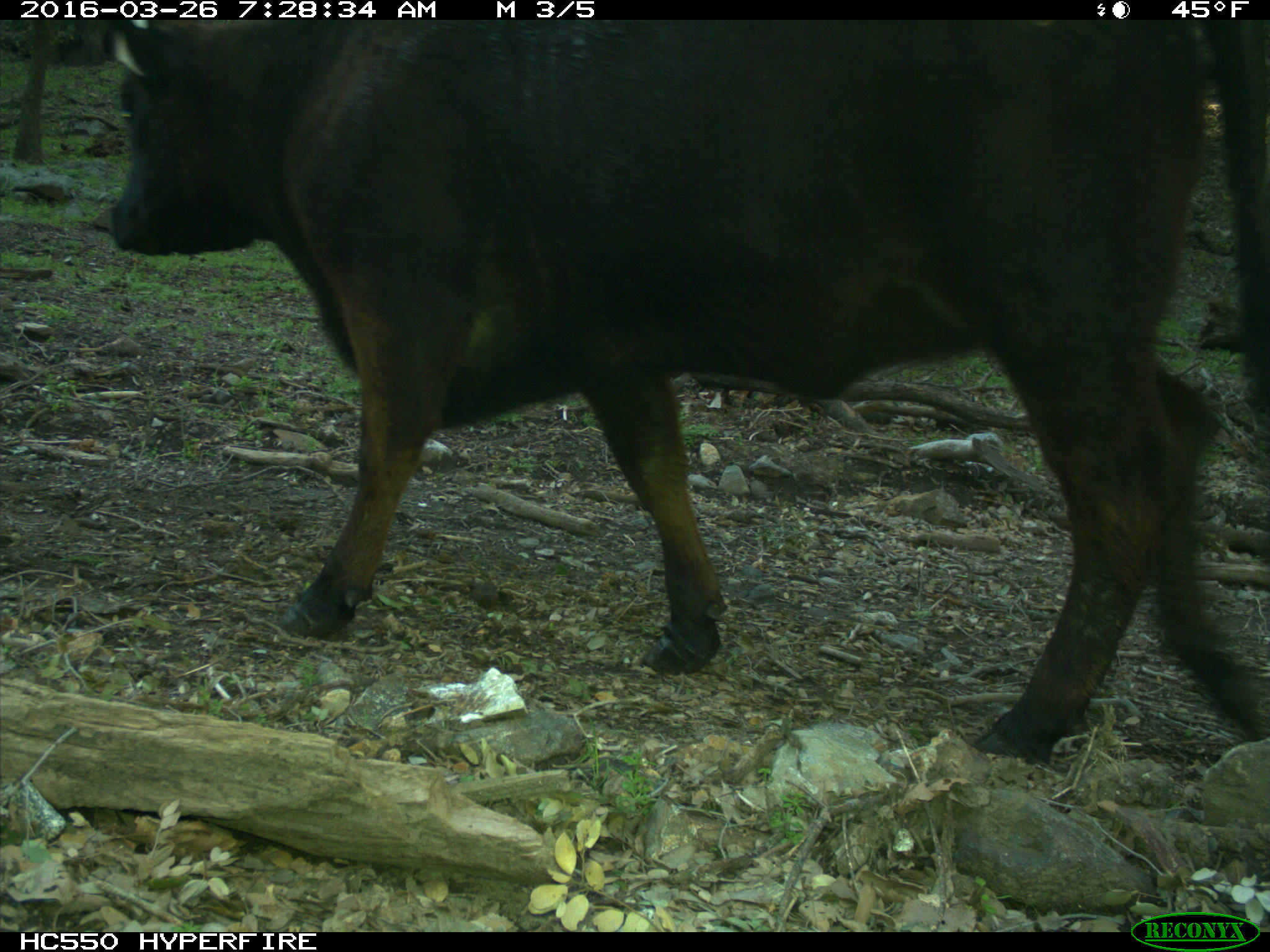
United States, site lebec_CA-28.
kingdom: Animalia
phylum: Chordata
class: Mammalia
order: Artiodactyla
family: Bovidae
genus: Bos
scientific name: Bos taurus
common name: domestic cow